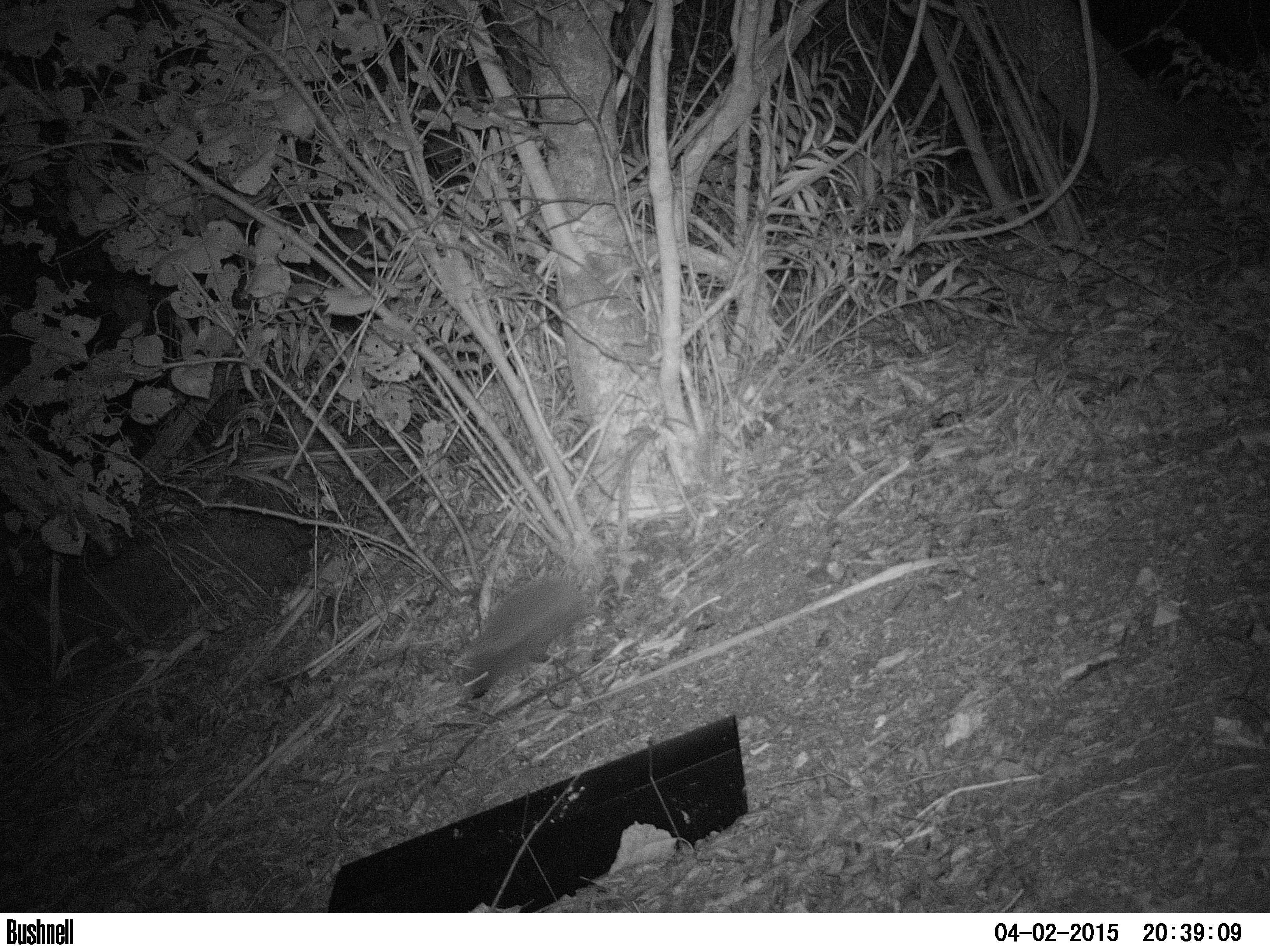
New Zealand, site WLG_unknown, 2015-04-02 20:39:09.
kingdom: Animalia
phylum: Chordata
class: Mammalia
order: Eulipotyphla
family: Erinaceidae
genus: Erinaceus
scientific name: Erinaceus europaeus europaeus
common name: european hedgehog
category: hedgehog